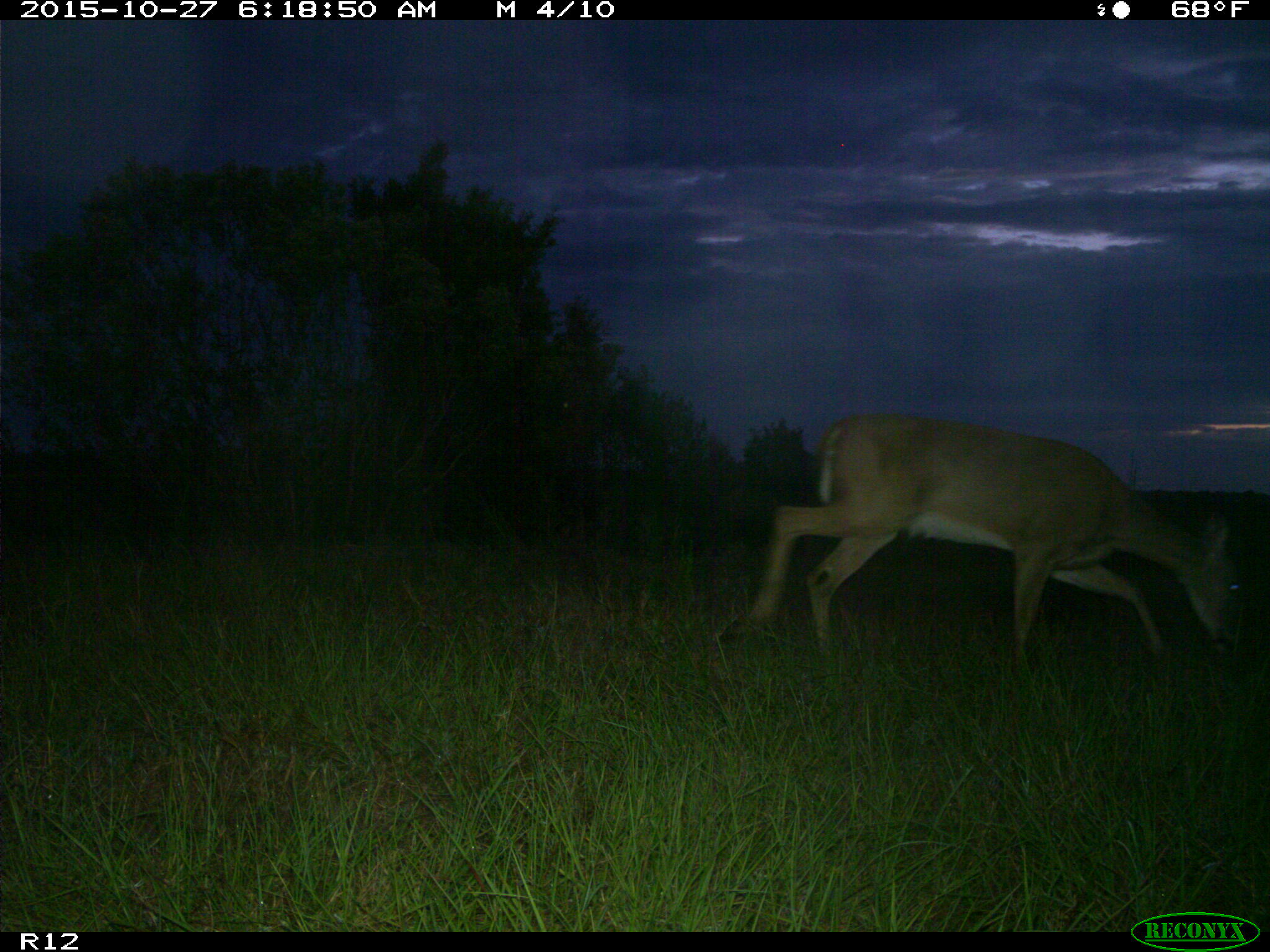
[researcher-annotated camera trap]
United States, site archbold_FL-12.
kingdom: Animalia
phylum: Chordata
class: Mammalia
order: Artiodactyla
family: Cervidae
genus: Odocoileus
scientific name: Odocoileus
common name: deer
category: unidentified deer